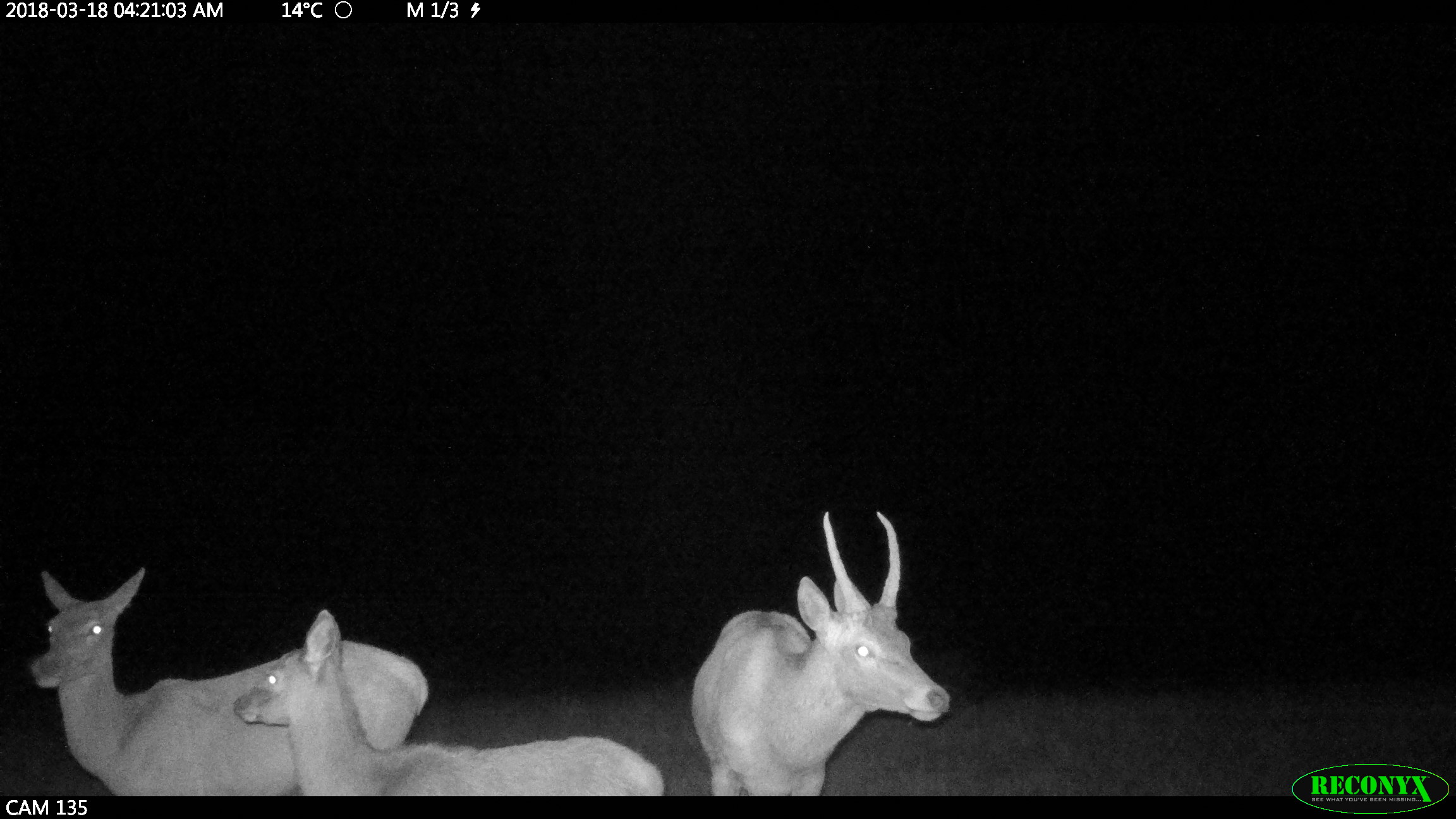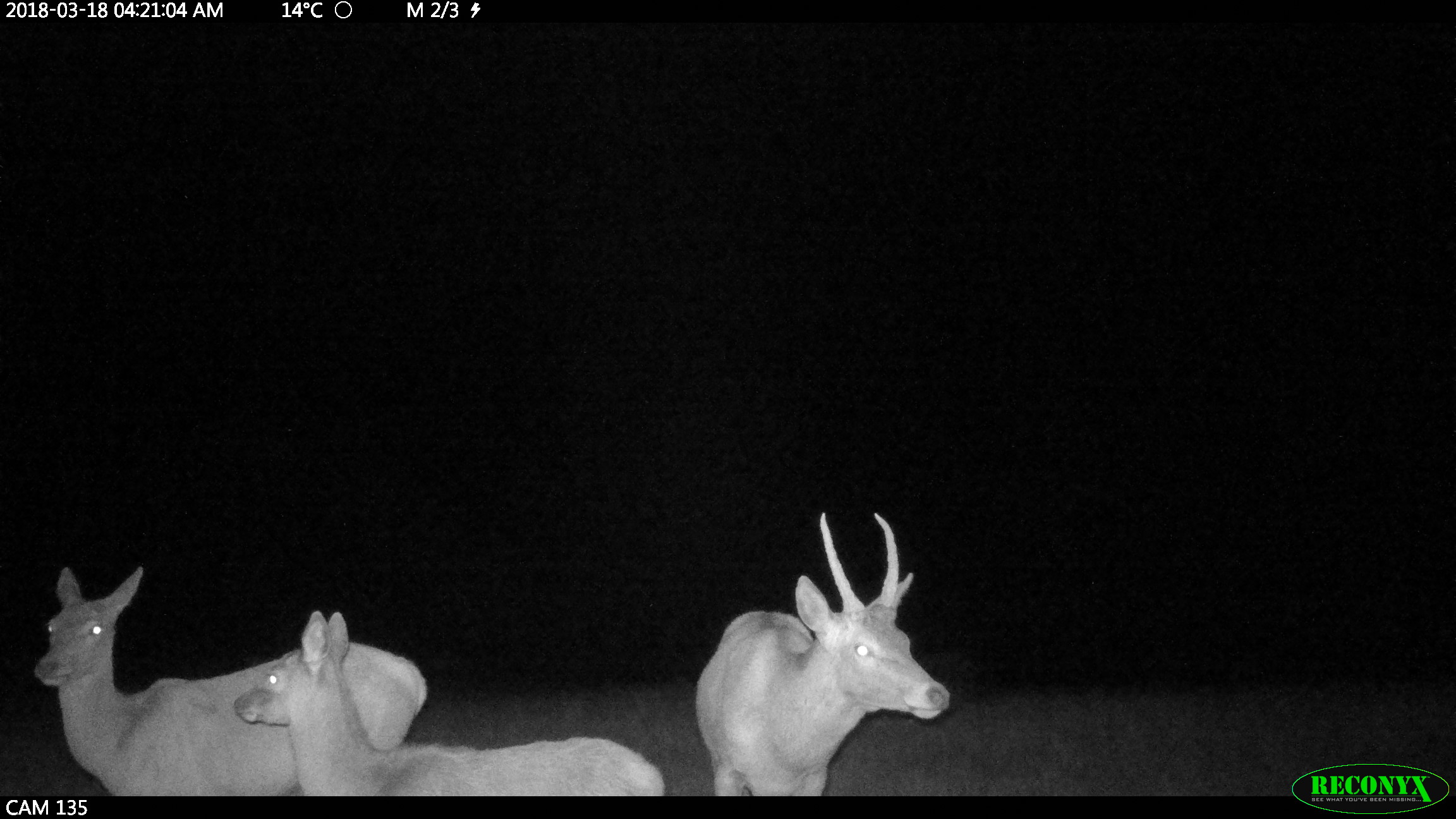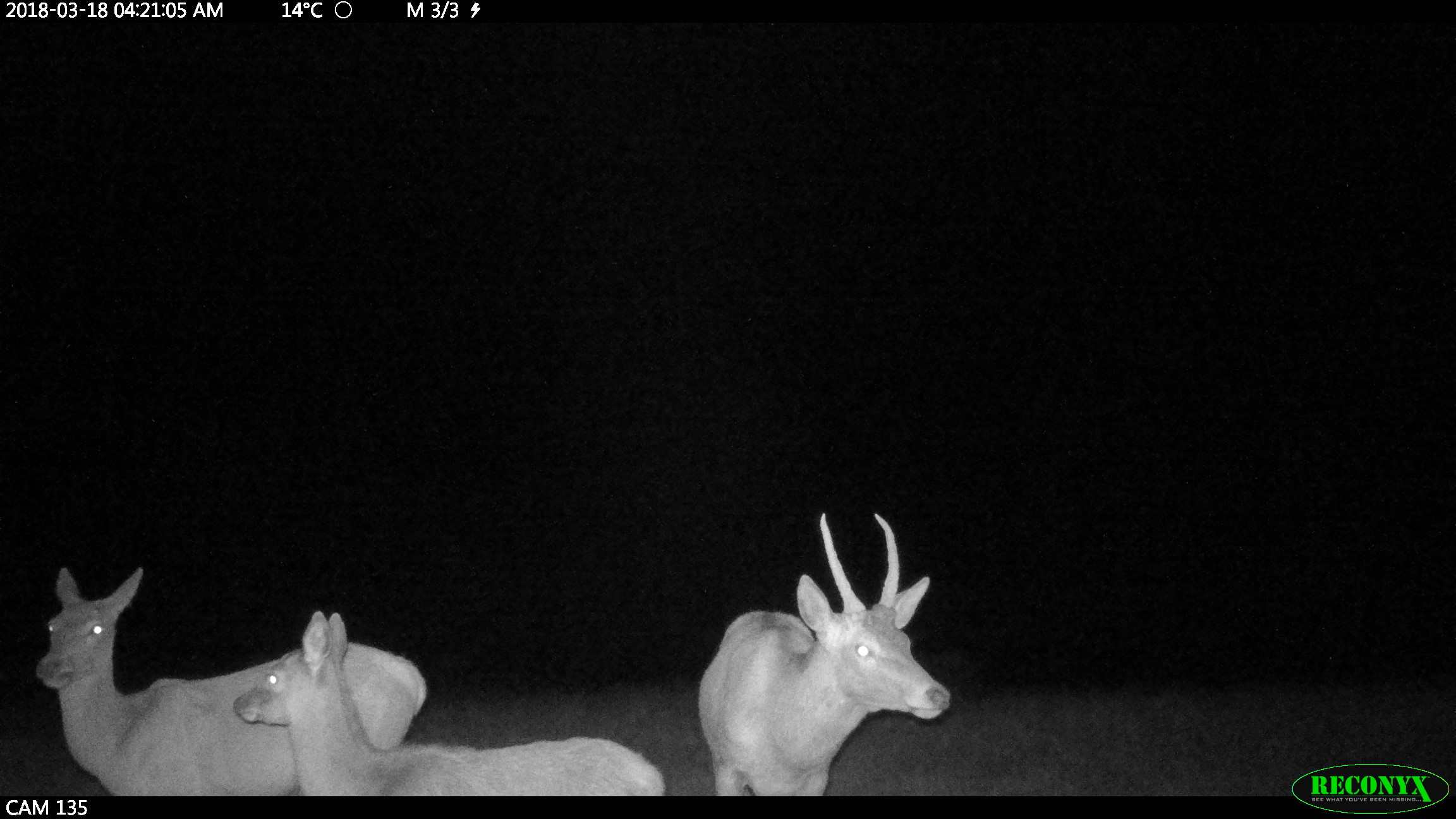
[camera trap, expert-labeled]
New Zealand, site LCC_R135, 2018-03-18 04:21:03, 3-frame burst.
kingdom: Animalia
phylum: Chordata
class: Mammalia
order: Artiodactyla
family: Cervidae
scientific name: Cervidae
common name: deer